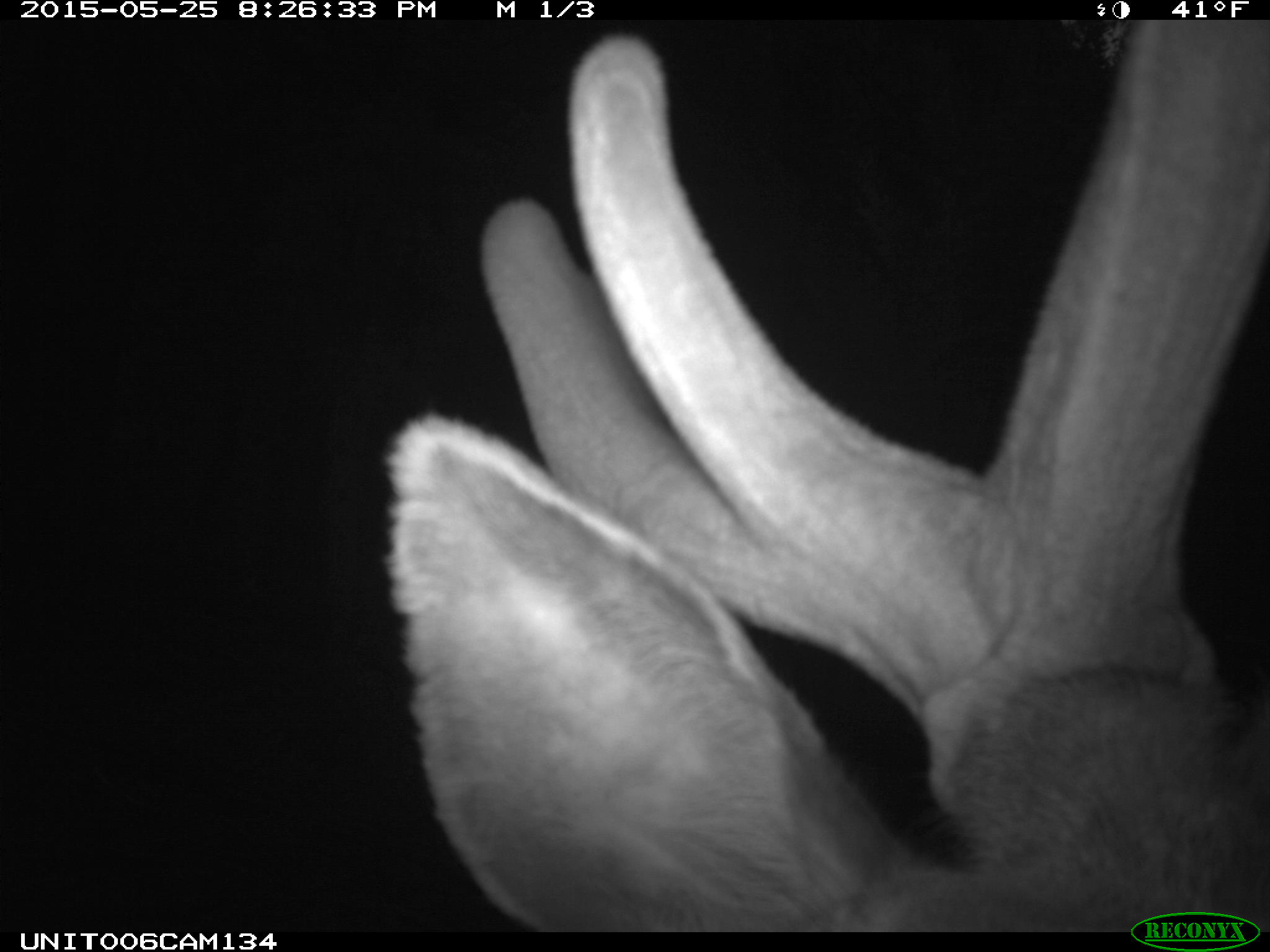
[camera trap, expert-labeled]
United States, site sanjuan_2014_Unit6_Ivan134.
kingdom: Animalia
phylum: Chordata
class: Mammalia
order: Artiodactyla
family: Cervidae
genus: Cervus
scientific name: Cervus elaphus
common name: red deer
Cervus elaphus (red deer).